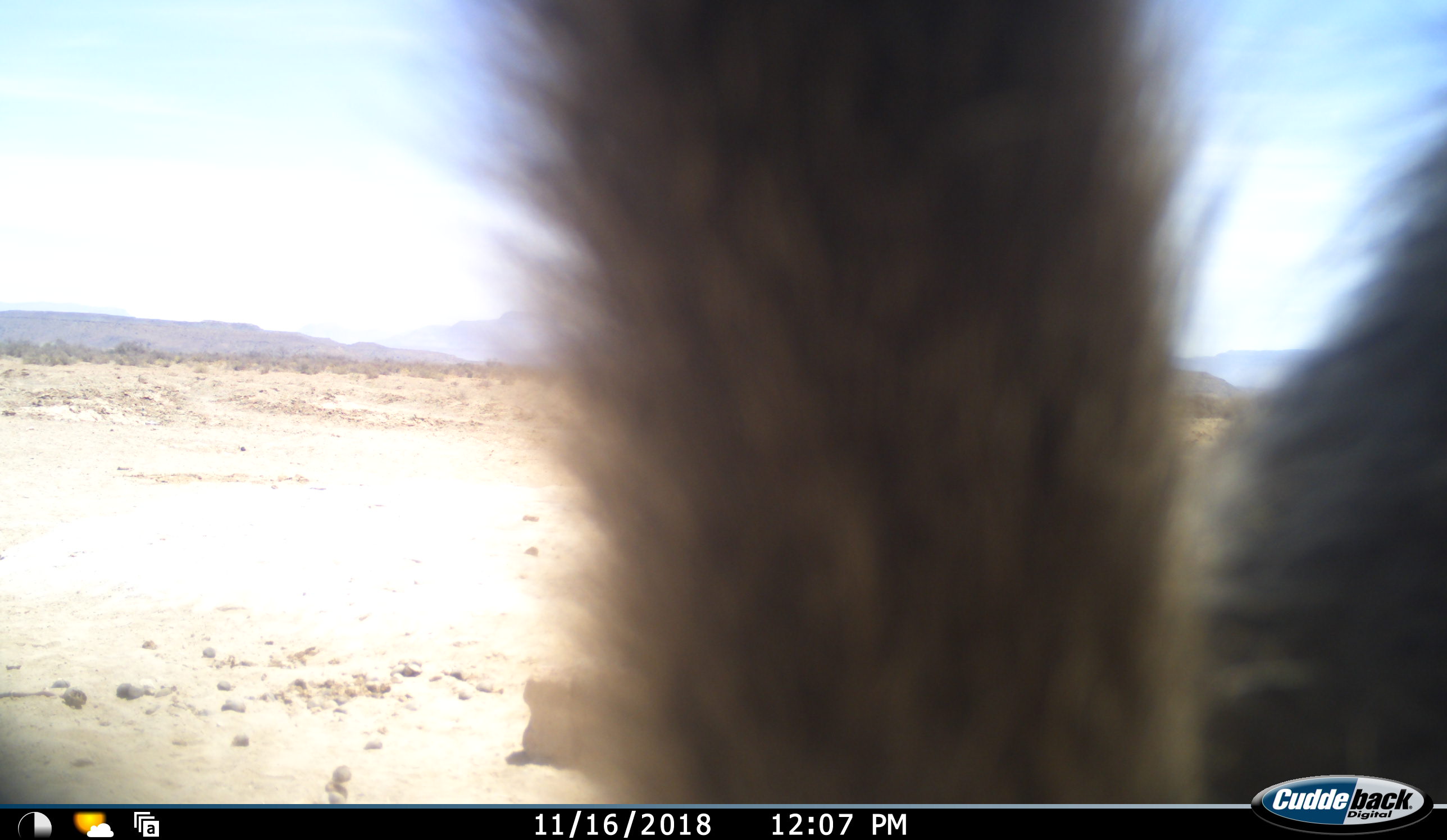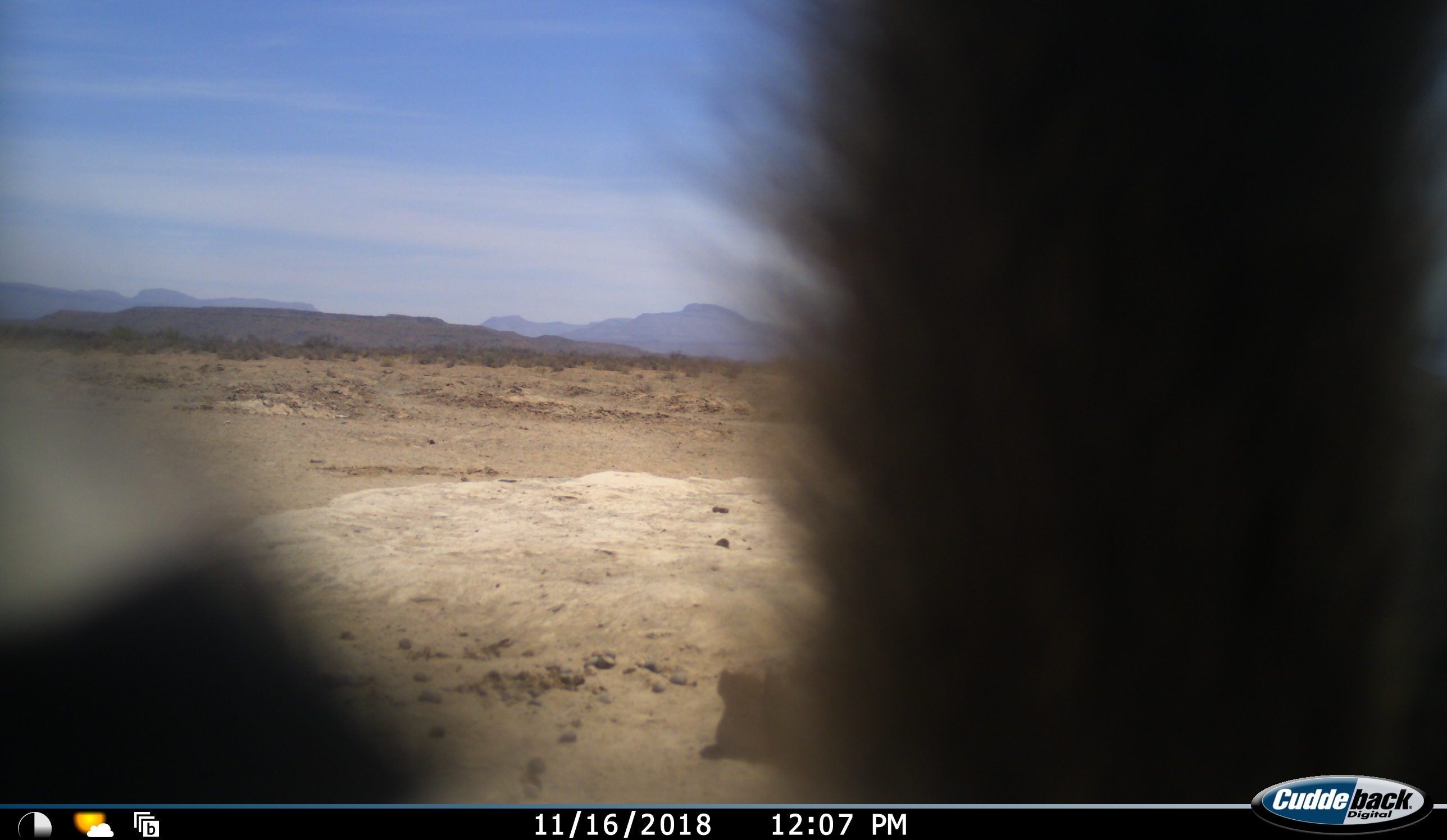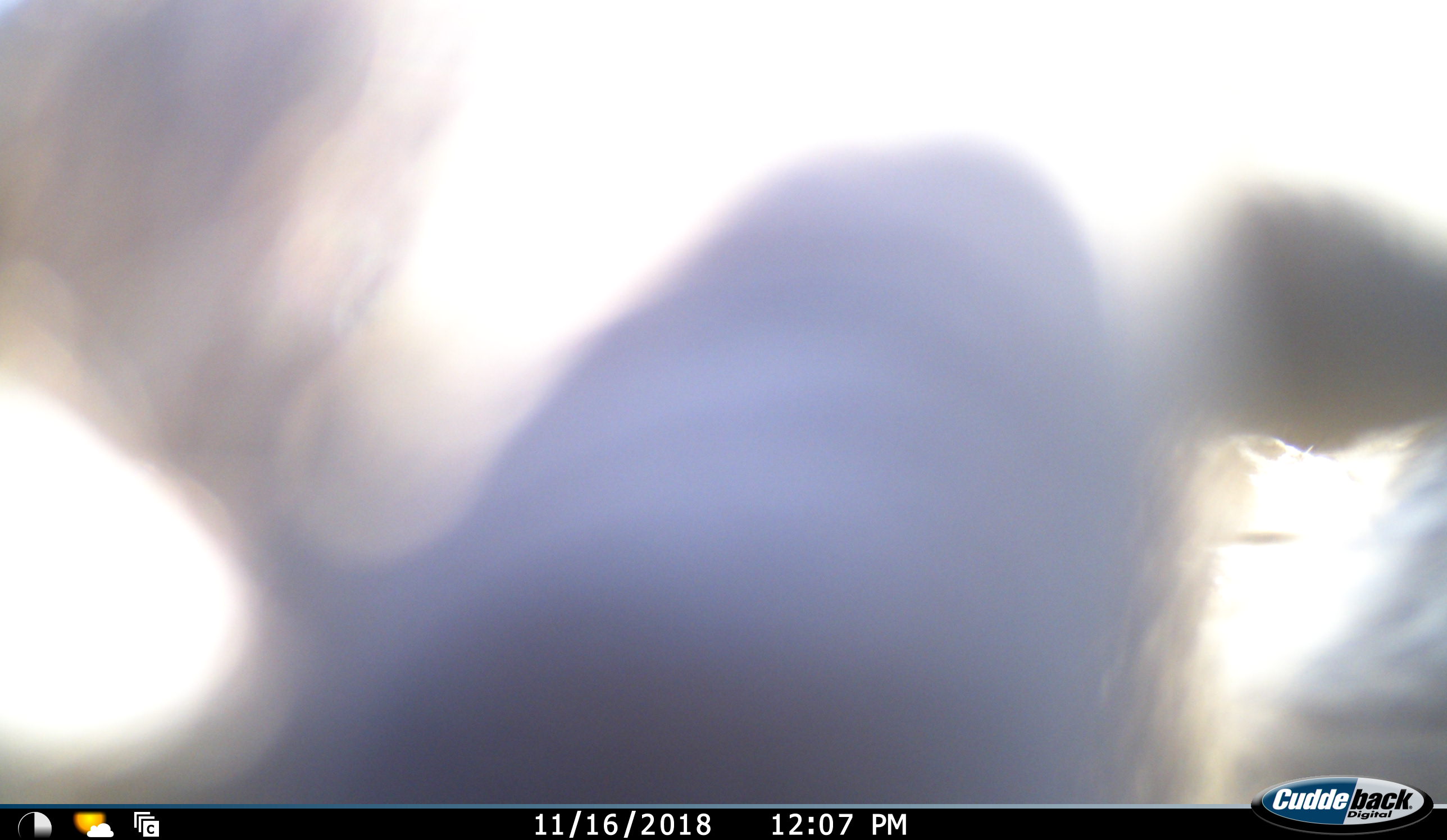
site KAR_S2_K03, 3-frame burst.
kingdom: Animalia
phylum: Chordata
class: Mammalia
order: Primates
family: Cercopithecidae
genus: Papio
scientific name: Papio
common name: baboon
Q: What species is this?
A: Baboon (Papio).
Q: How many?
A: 1.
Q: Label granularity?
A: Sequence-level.